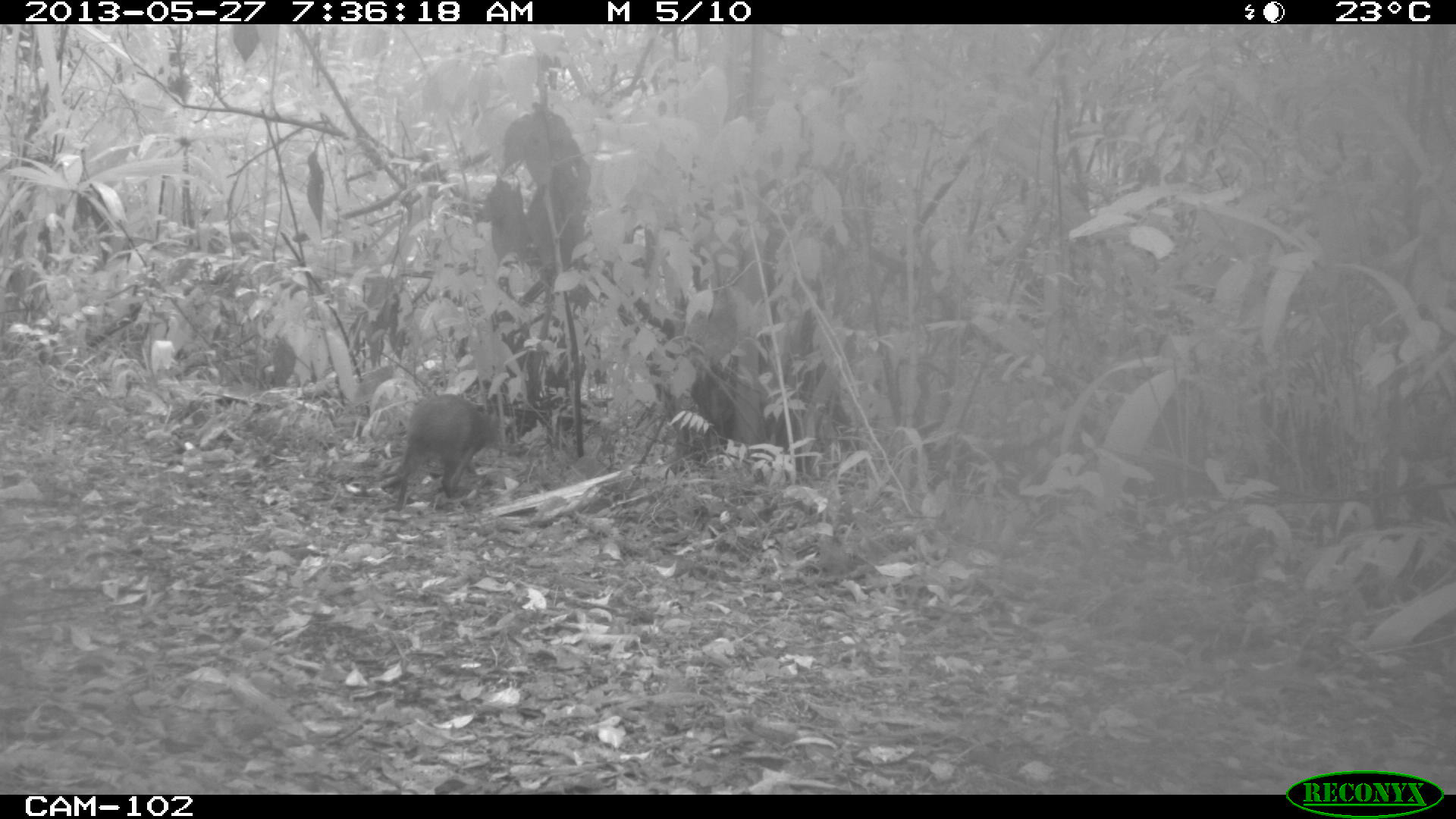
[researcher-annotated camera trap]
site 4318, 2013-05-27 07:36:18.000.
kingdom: Animalia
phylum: Chordata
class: Mammalia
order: Rodentia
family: Dasyproctidae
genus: Dasyprocta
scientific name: Dasyprocta punctata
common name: central american agouti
Dasyprocta punctata (central american agouti), count 1.